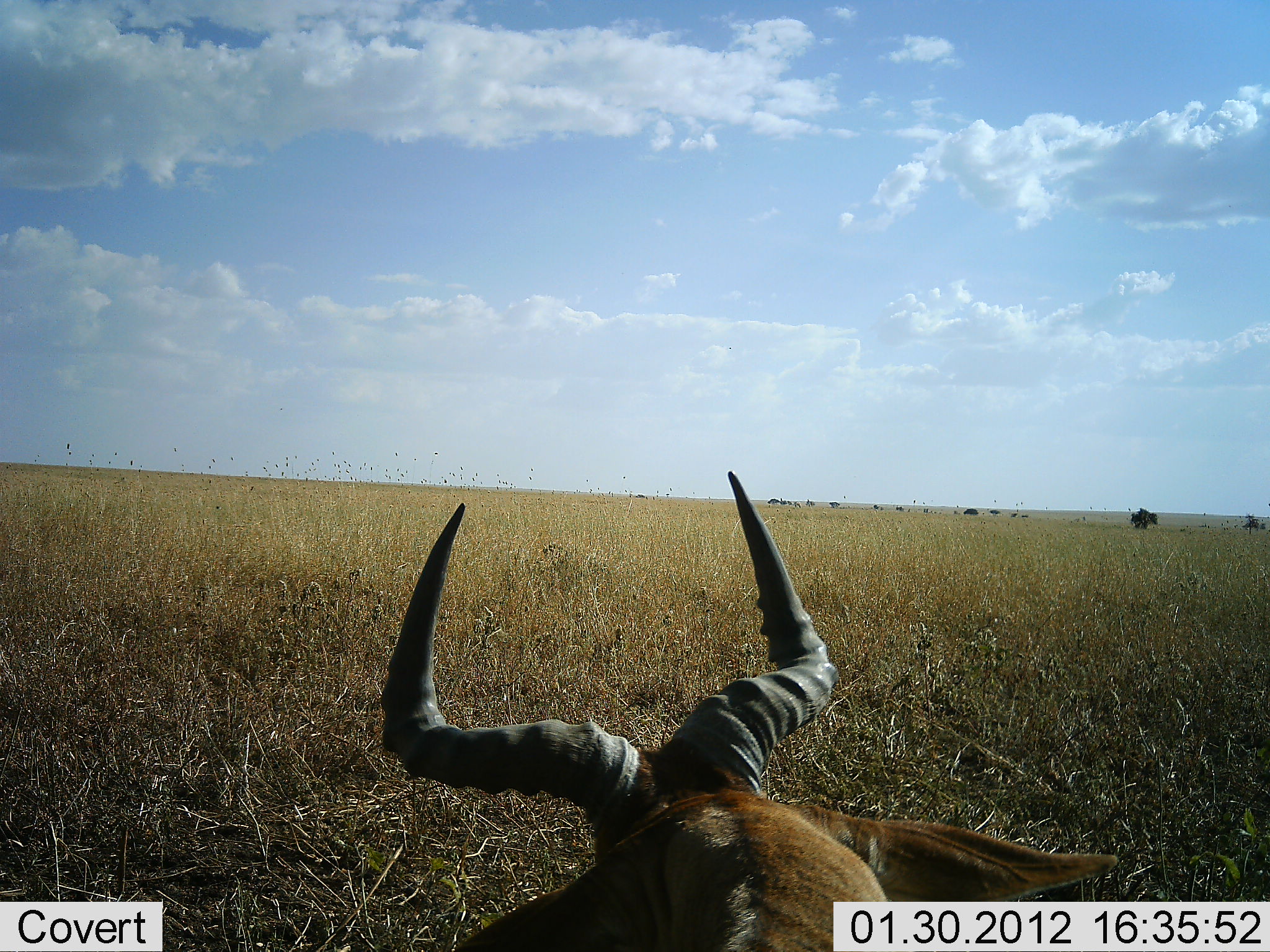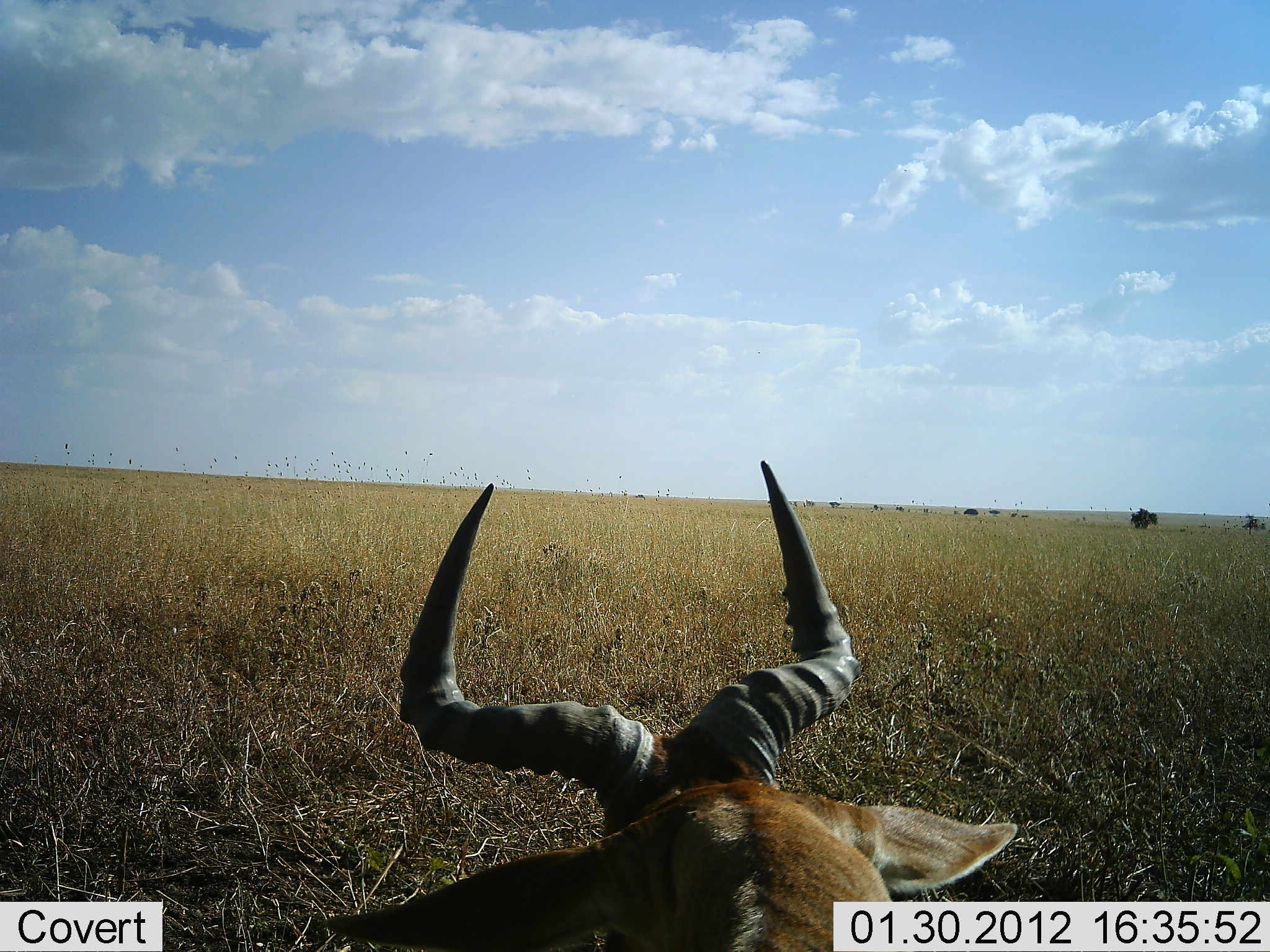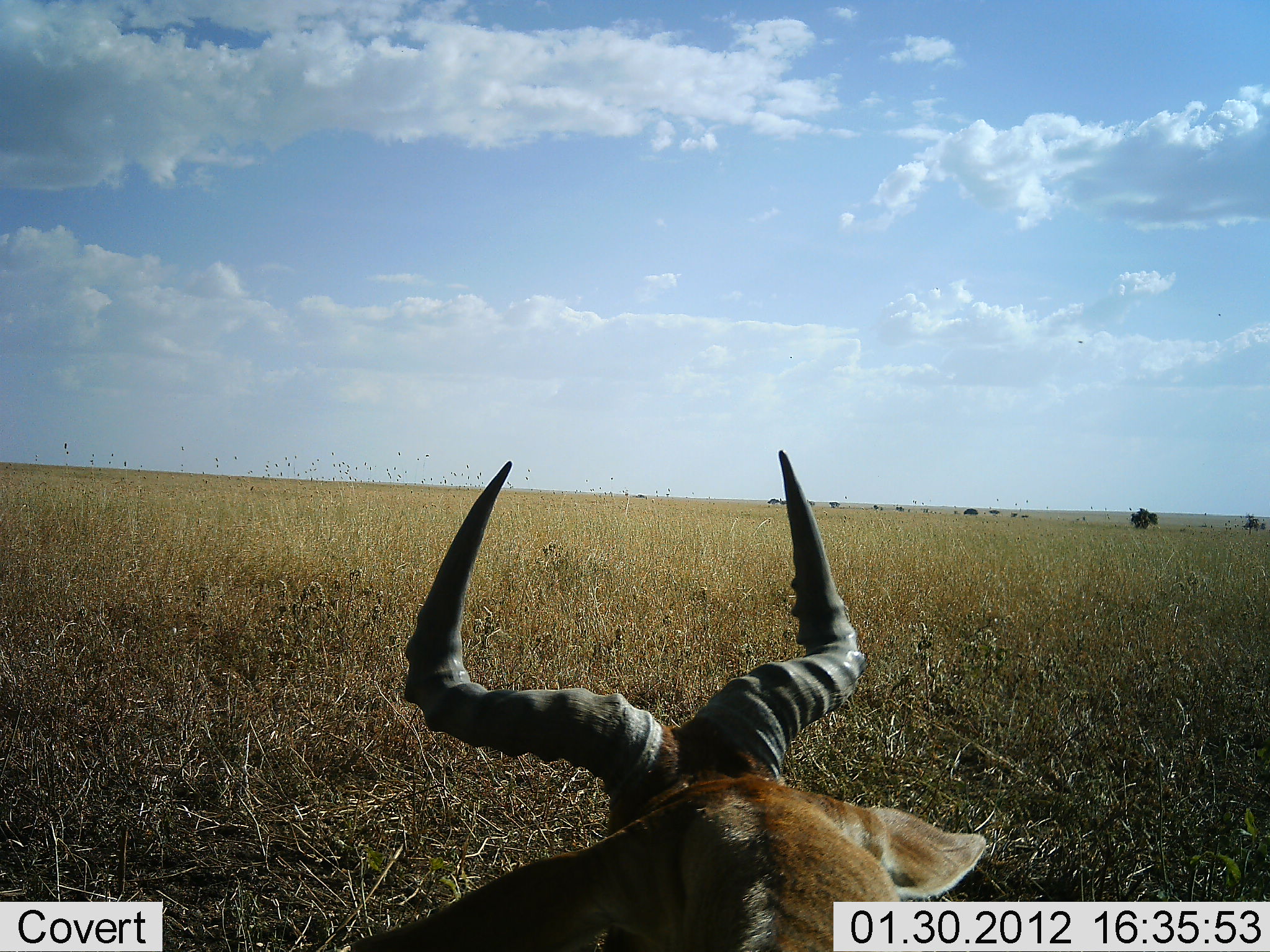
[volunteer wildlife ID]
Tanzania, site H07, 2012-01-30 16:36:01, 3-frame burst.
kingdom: Animalia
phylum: Chordata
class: Mammalia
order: Artiodactyla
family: Bovidae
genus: Alcelaphus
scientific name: Alcelaphus buselaphus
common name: hartebeest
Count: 1.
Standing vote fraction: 31%.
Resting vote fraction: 65%.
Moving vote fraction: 4%.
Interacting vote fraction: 4%.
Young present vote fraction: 0%.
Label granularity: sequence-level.